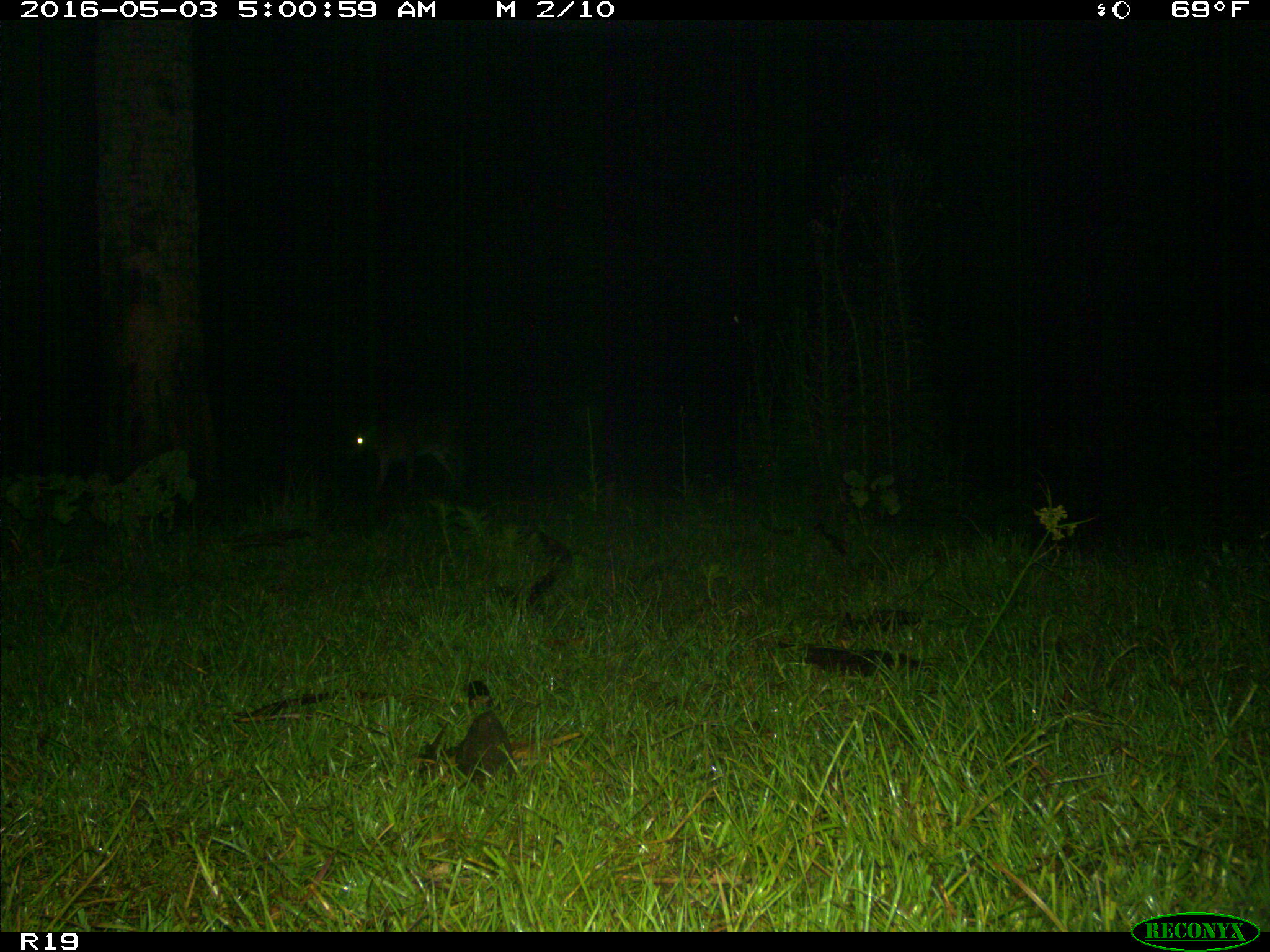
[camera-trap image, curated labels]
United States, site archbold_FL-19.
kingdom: Animalia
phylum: Chordata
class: Mammalia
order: Carnivora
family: Canidae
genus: Canis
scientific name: Canis latrans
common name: coyote